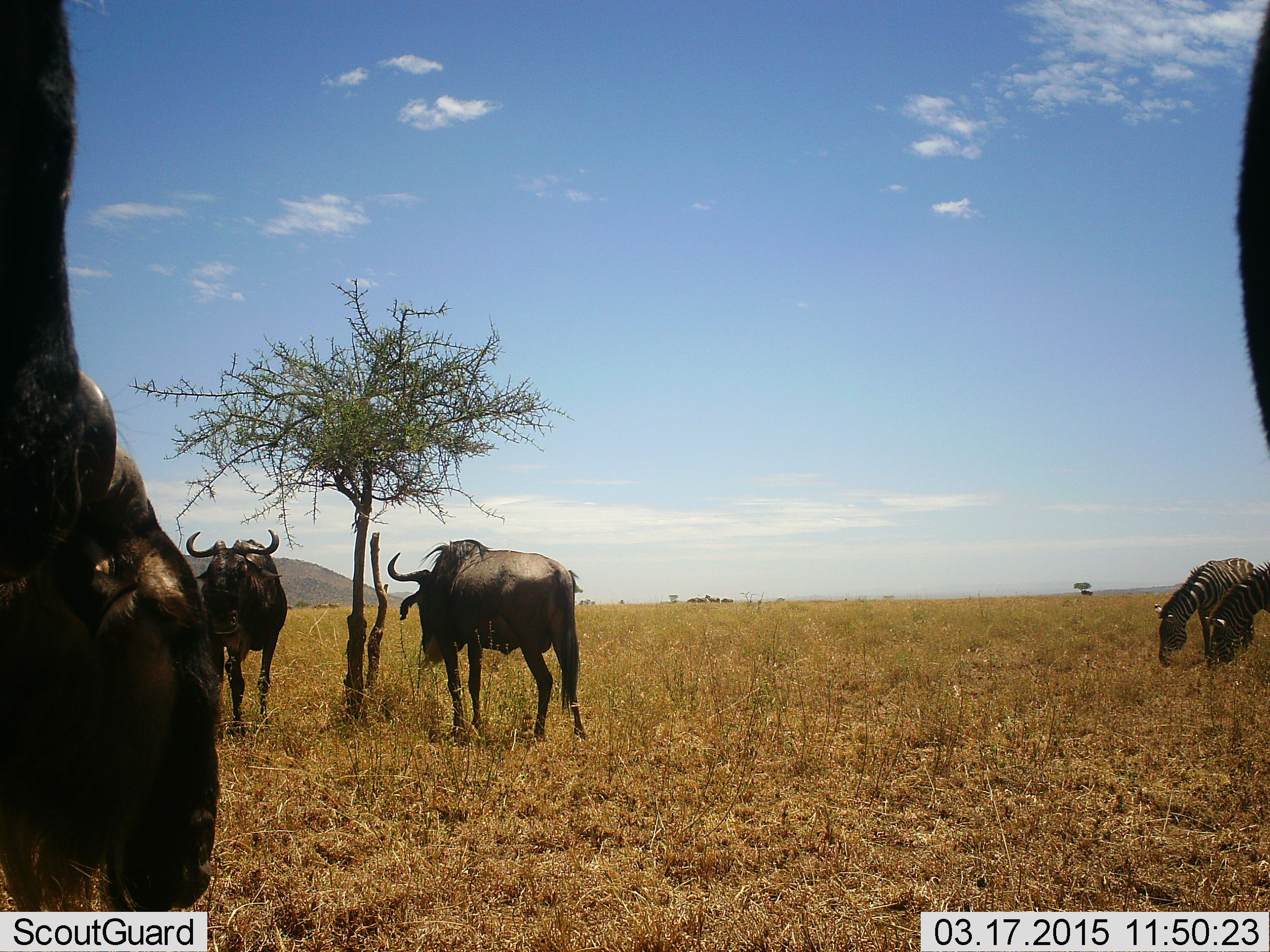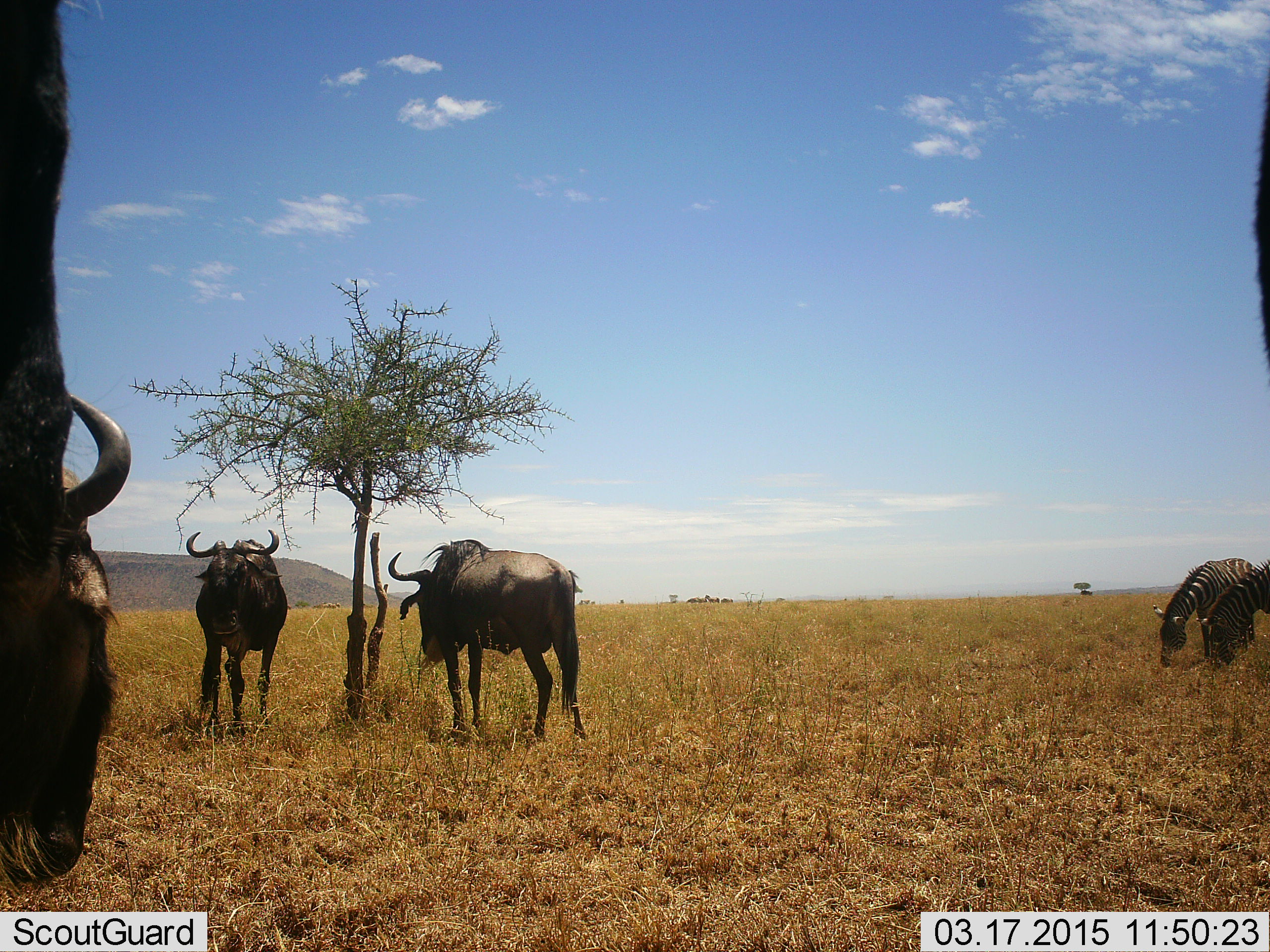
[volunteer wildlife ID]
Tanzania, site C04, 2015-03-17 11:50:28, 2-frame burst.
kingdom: Animalia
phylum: Chordata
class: Mammalia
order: Artiodactyla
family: Bovidae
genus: Connochaetes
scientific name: Connochaetes taurinus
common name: blue wildebeest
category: wildebeest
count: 3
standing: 83%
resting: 0%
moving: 8%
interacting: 0%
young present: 0%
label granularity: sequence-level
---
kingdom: Animalia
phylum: Chordata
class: Mammalia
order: Perissodactyla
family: Equidae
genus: Equus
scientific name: Equus quagga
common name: plains zebra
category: zebra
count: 2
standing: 20%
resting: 0%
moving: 0%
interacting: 0%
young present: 0%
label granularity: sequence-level